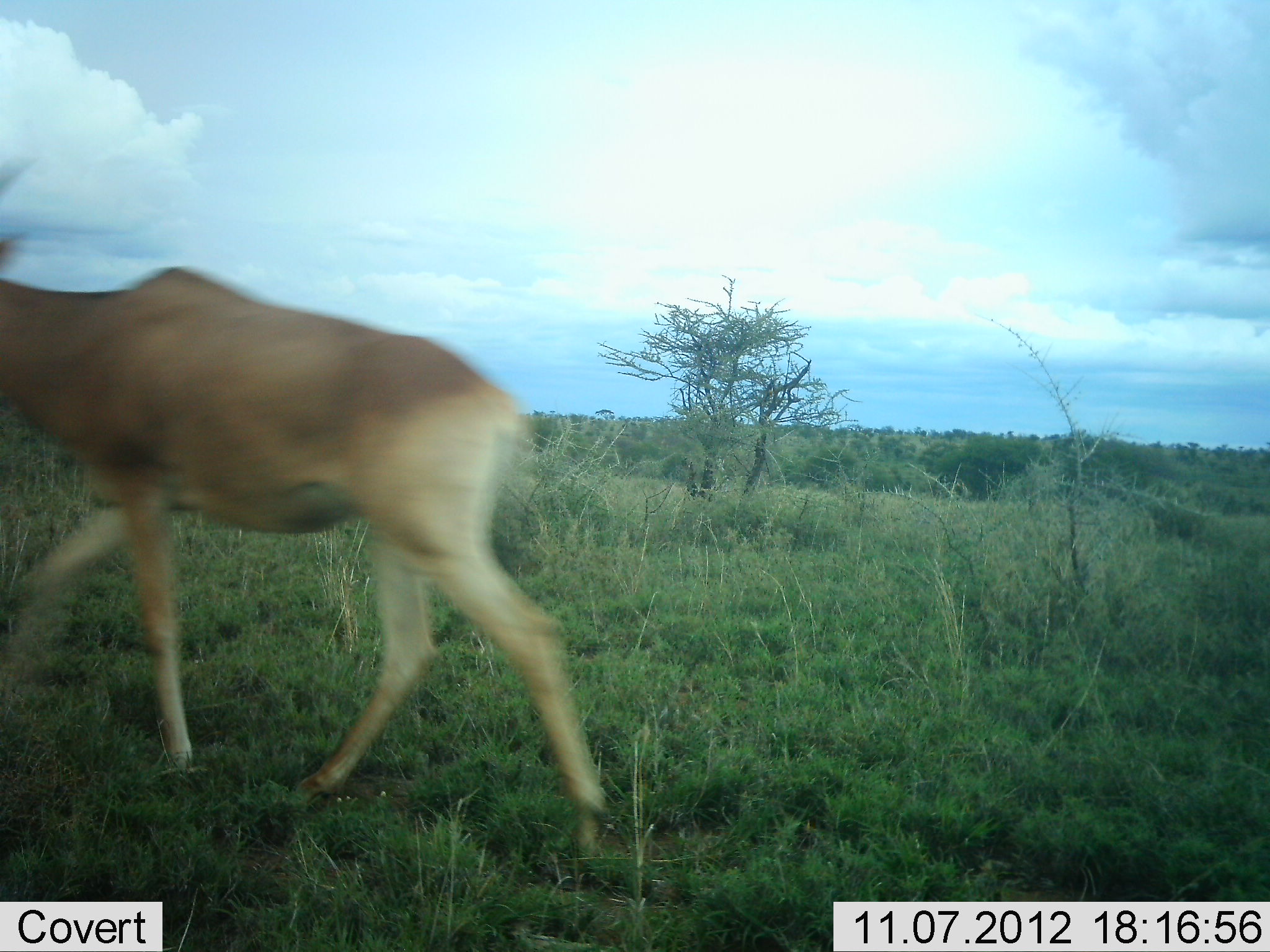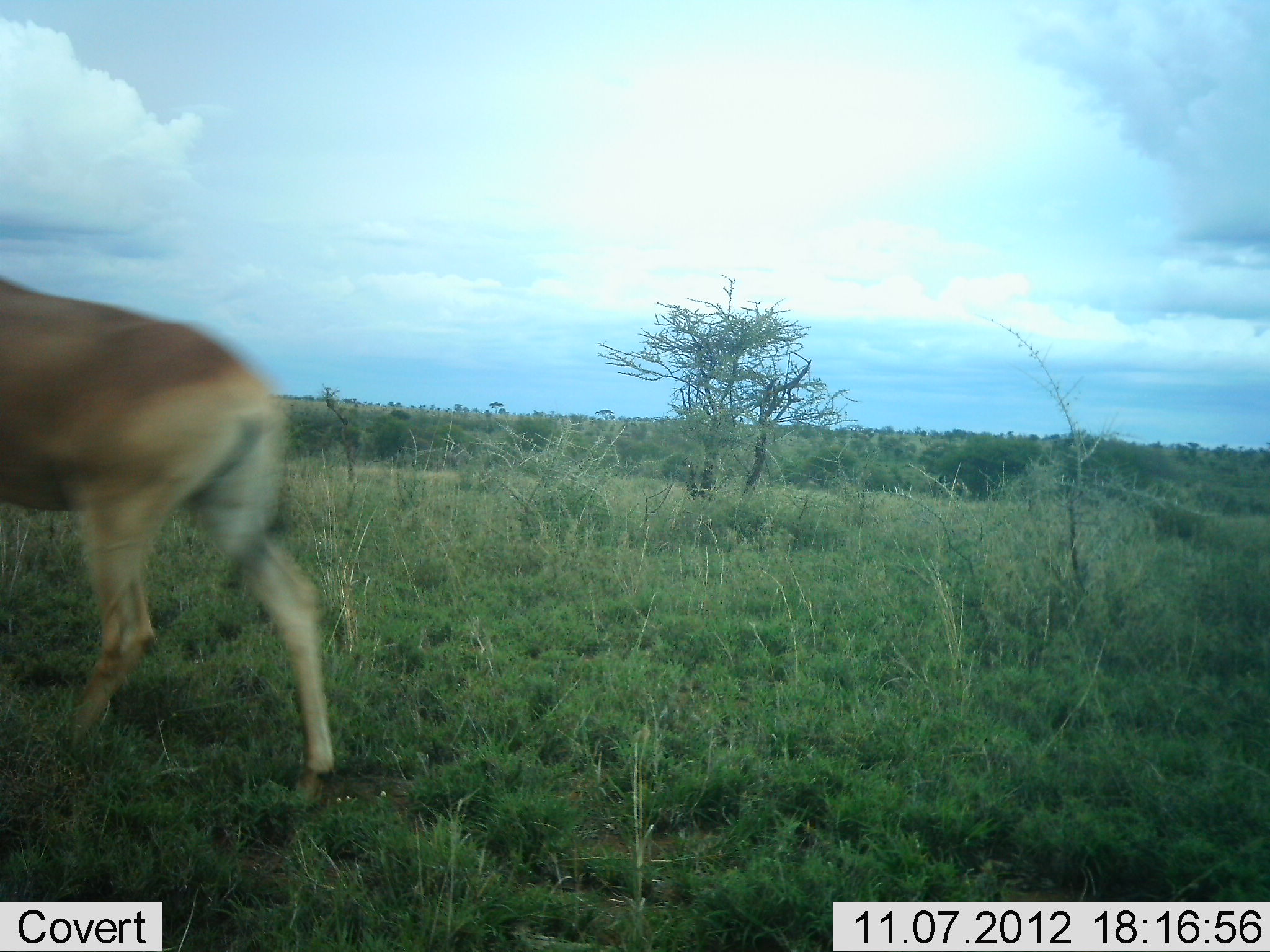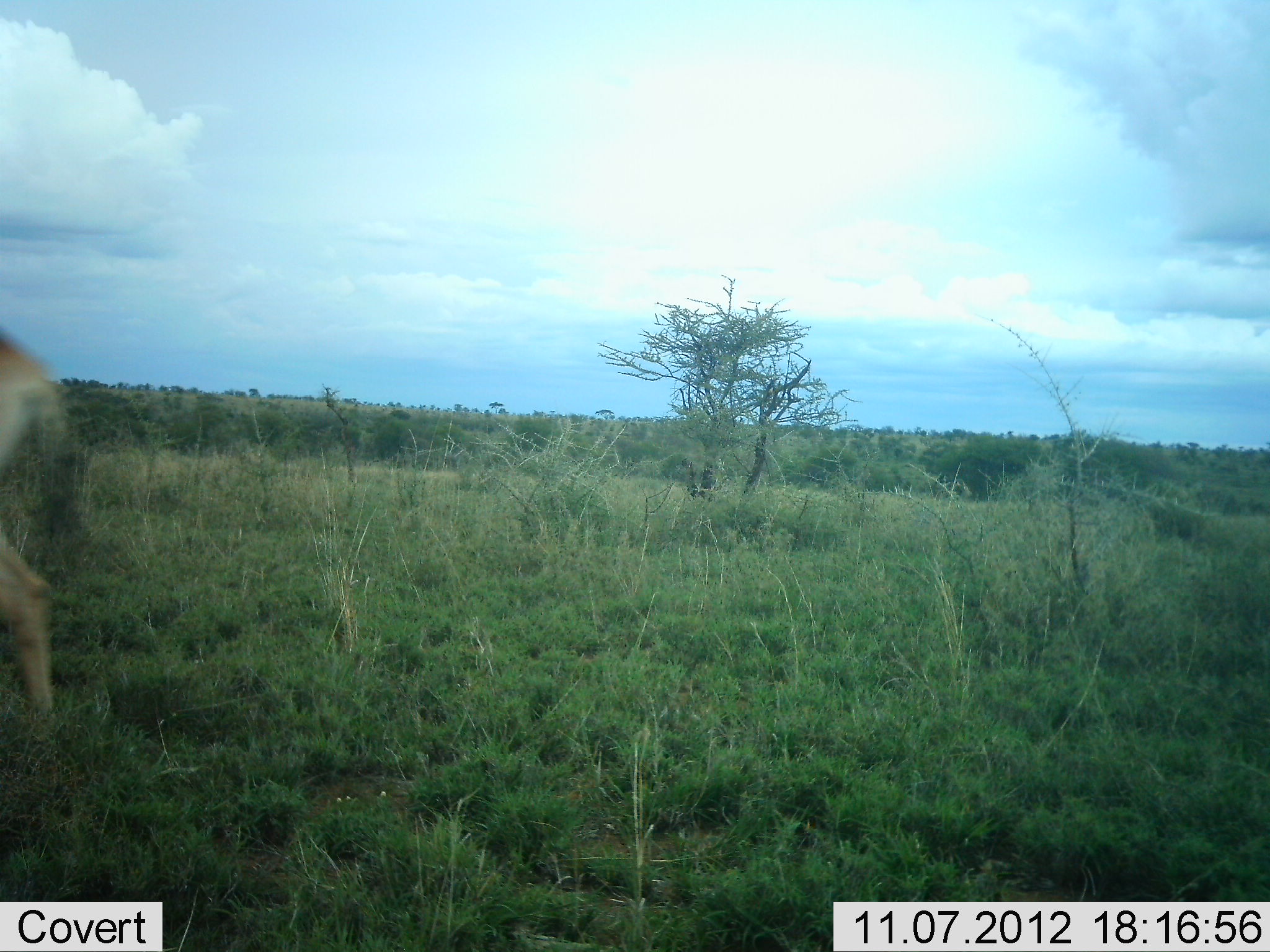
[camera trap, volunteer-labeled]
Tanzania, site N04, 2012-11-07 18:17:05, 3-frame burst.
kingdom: Animalia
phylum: Chordata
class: Mammalia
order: Artiodactyla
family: Bovidae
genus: Alcelaphus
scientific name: Alcelaphus buselaphus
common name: hartebeest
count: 1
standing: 0%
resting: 0%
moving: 100%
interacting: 0%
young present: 0%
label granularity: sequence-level